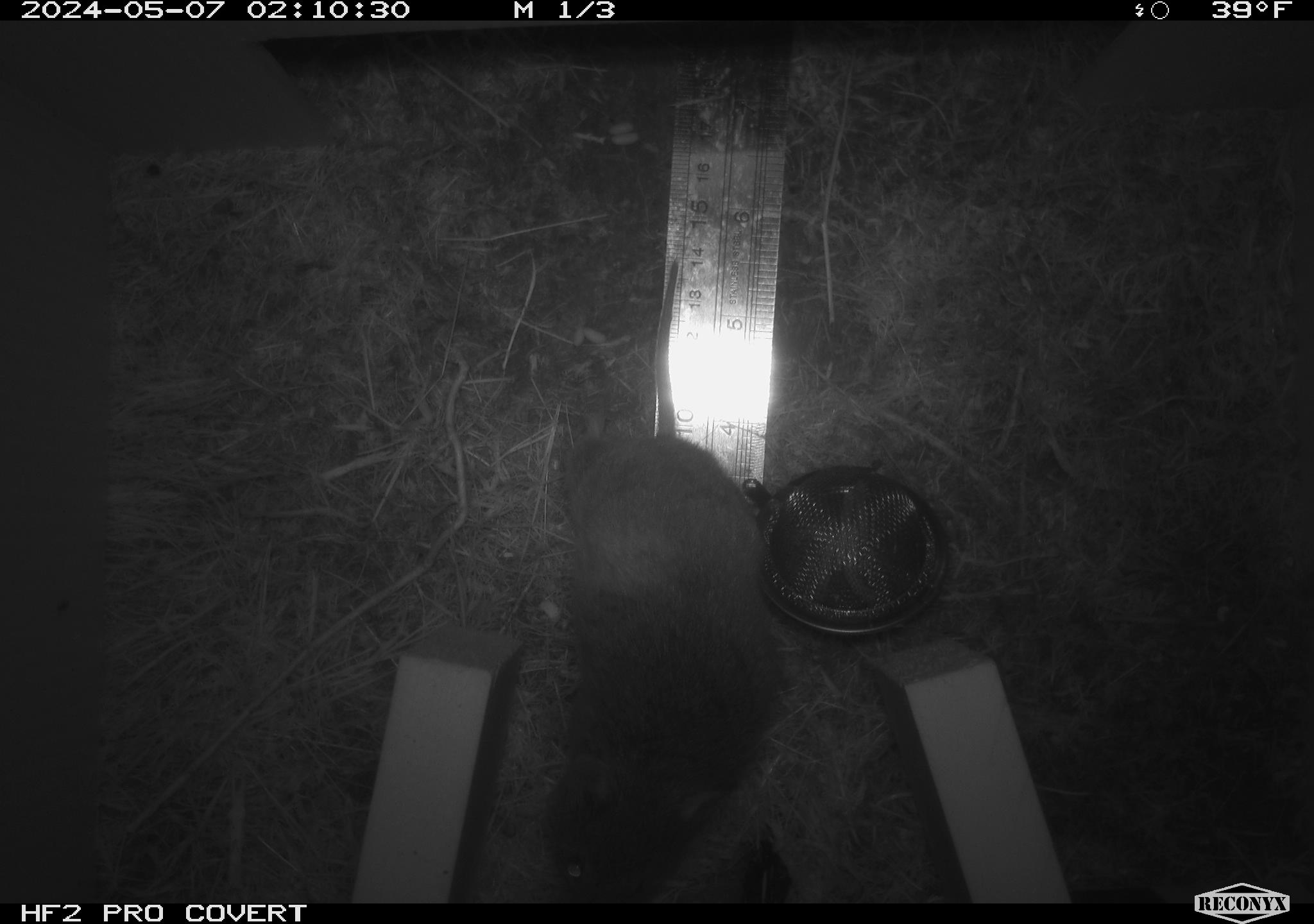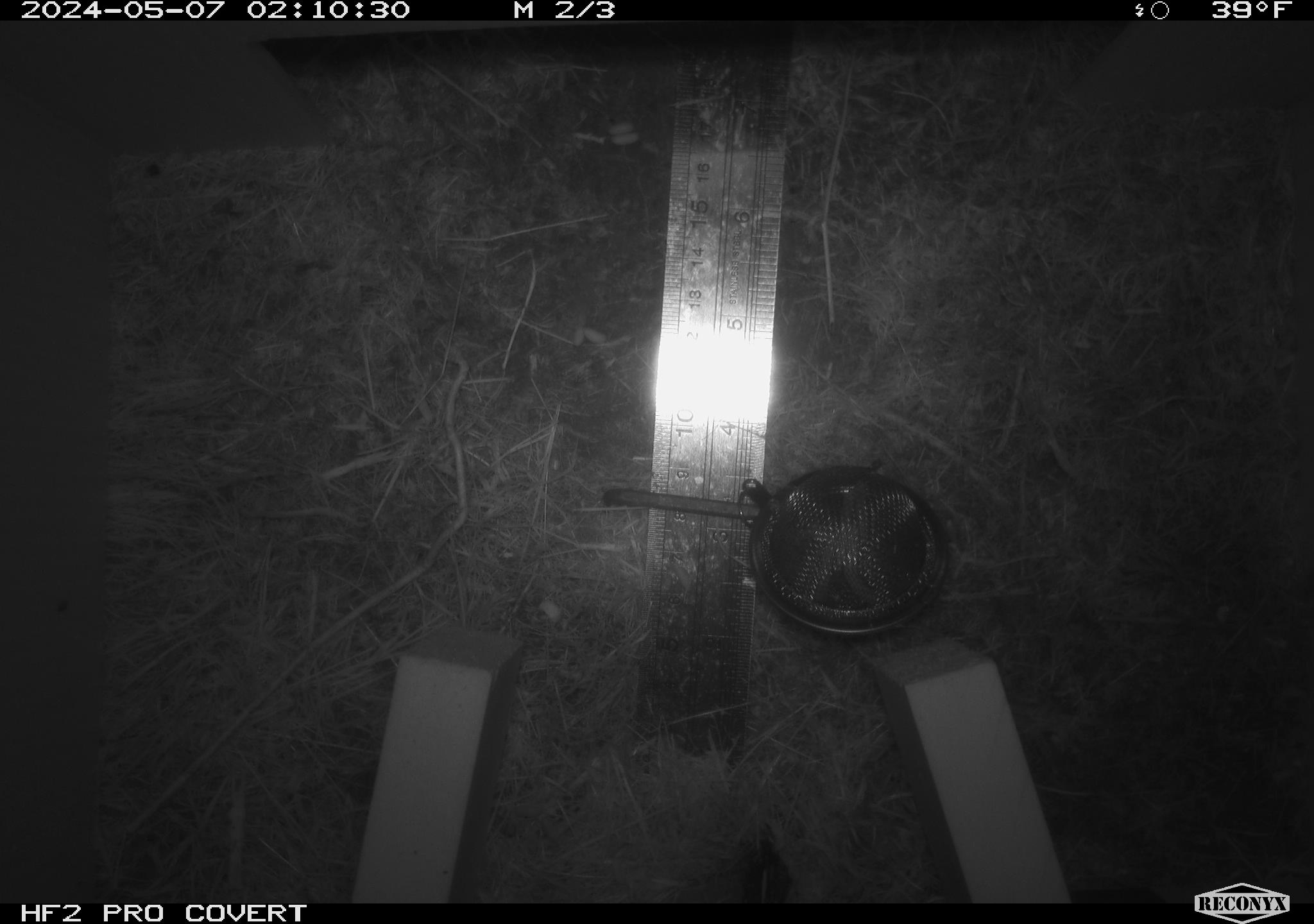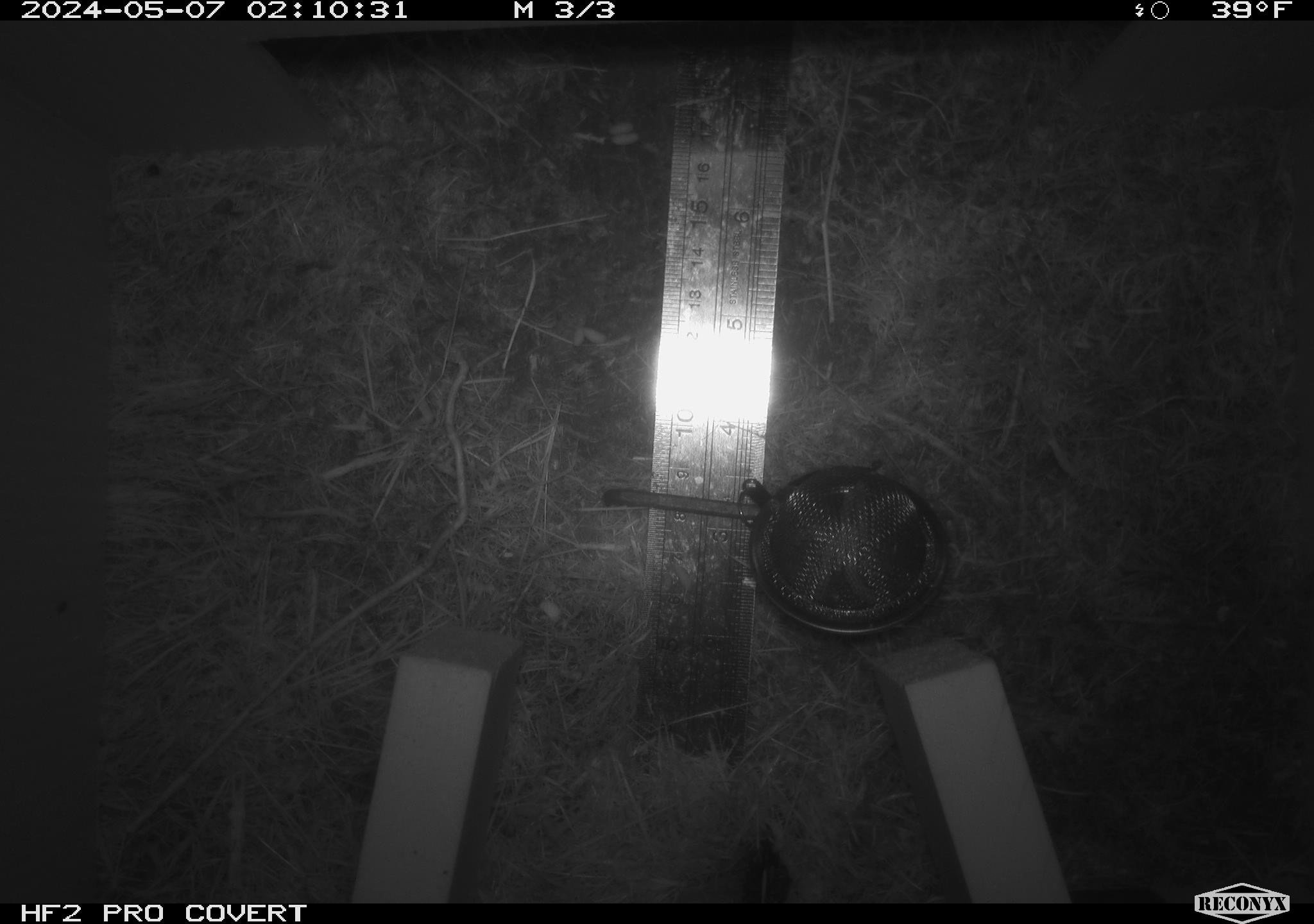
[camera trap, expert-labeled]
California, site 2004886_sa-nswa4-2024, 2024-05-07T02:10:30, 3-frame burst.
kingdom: Animalia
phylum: Chordata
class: Mammalia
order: Rodentia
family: Cricetidae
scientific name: Arvicolinae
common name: voles, lemmings, and muskrats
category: arvicolinae subfamily